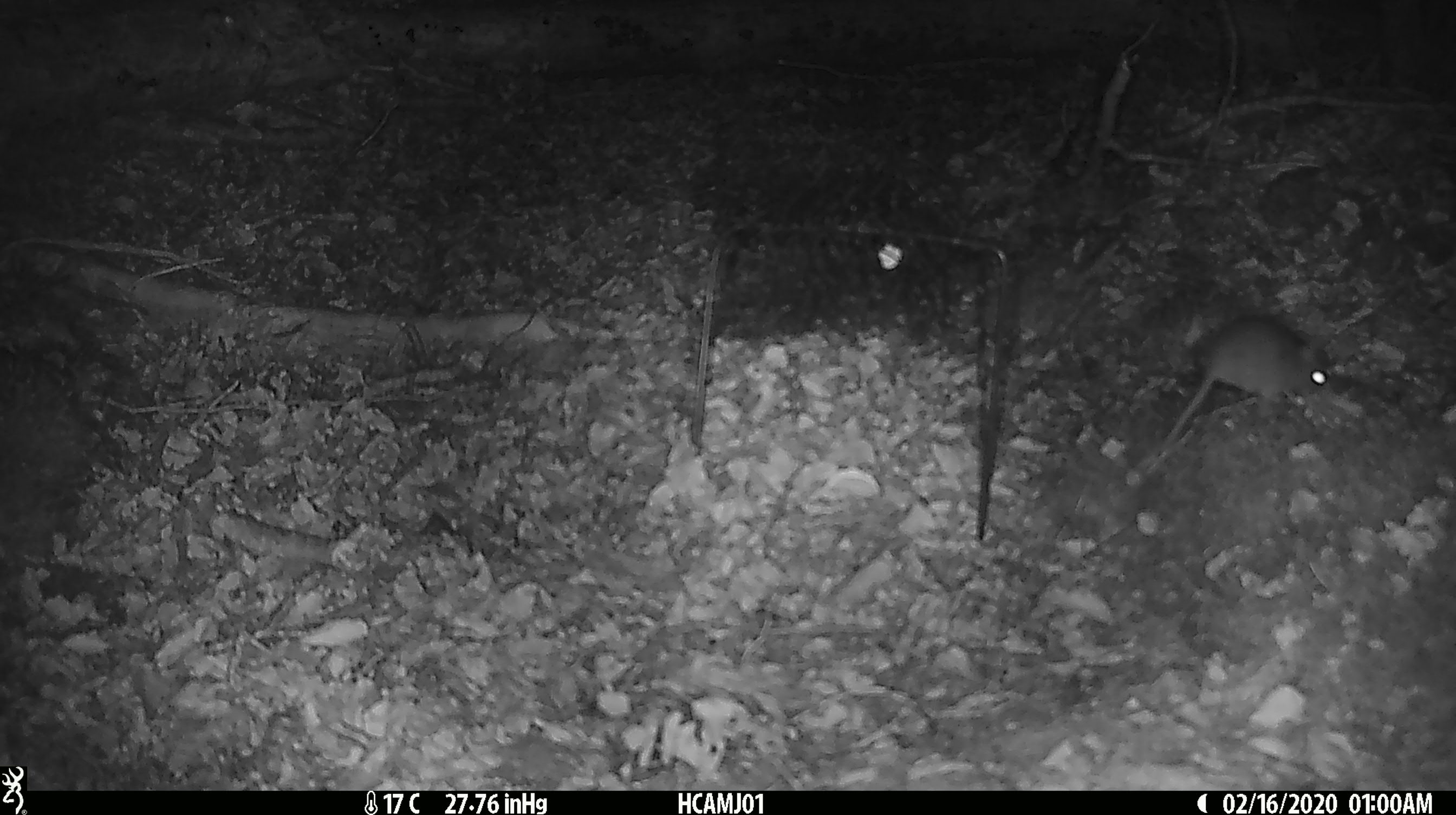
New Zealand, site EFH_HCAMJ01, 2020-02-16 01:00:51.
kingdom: Animalia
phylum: Chordata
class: Mammalia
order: Rodentia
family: Muridae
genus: Mus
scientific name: Mus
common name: mouse